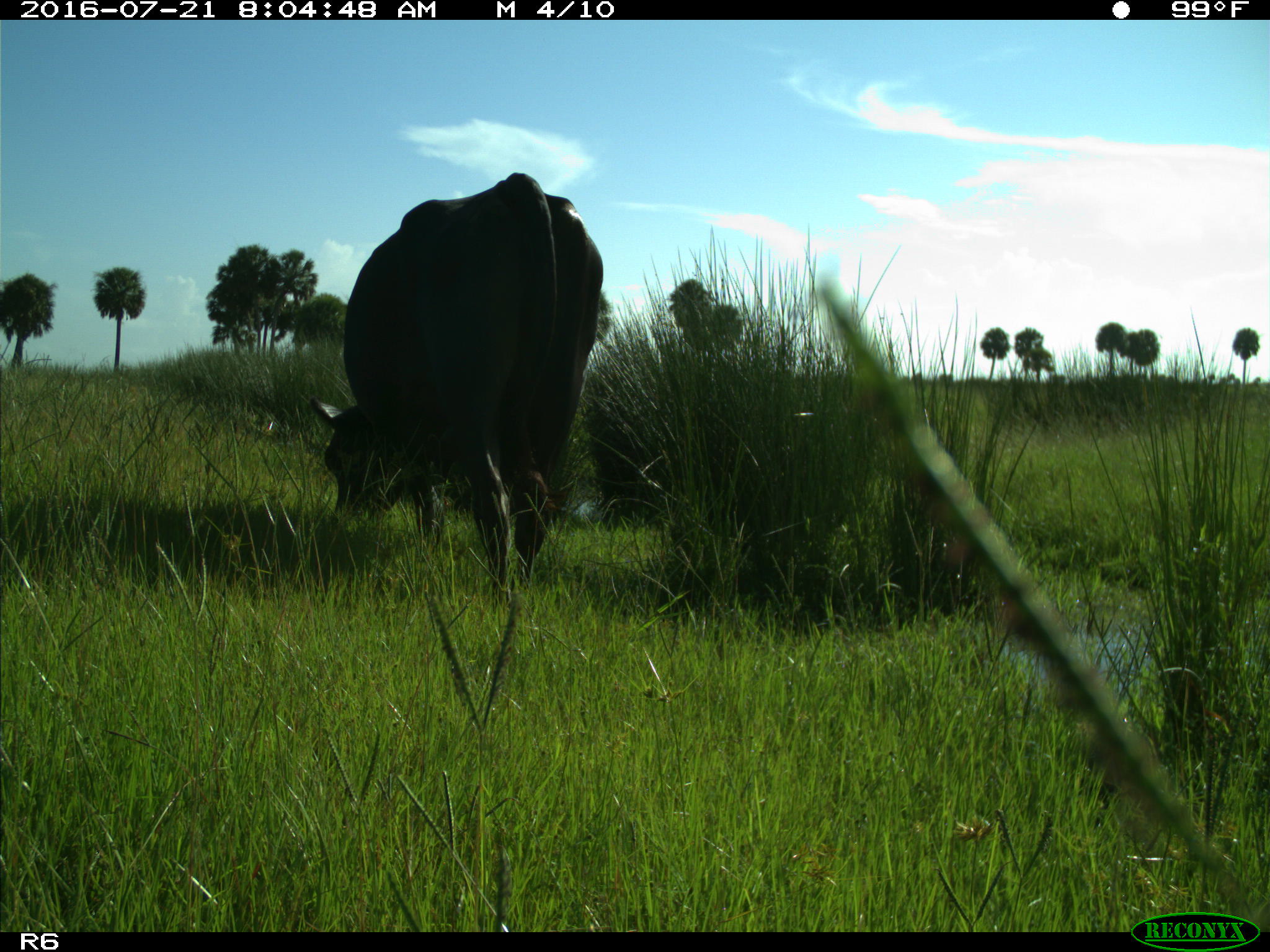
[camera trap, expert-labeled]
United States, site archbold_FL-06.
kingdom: Animalia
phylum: Chordata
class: Mammalia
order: Artiodactyla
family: Bovidae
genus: Bos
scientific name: Bos taurus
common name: domestic cow